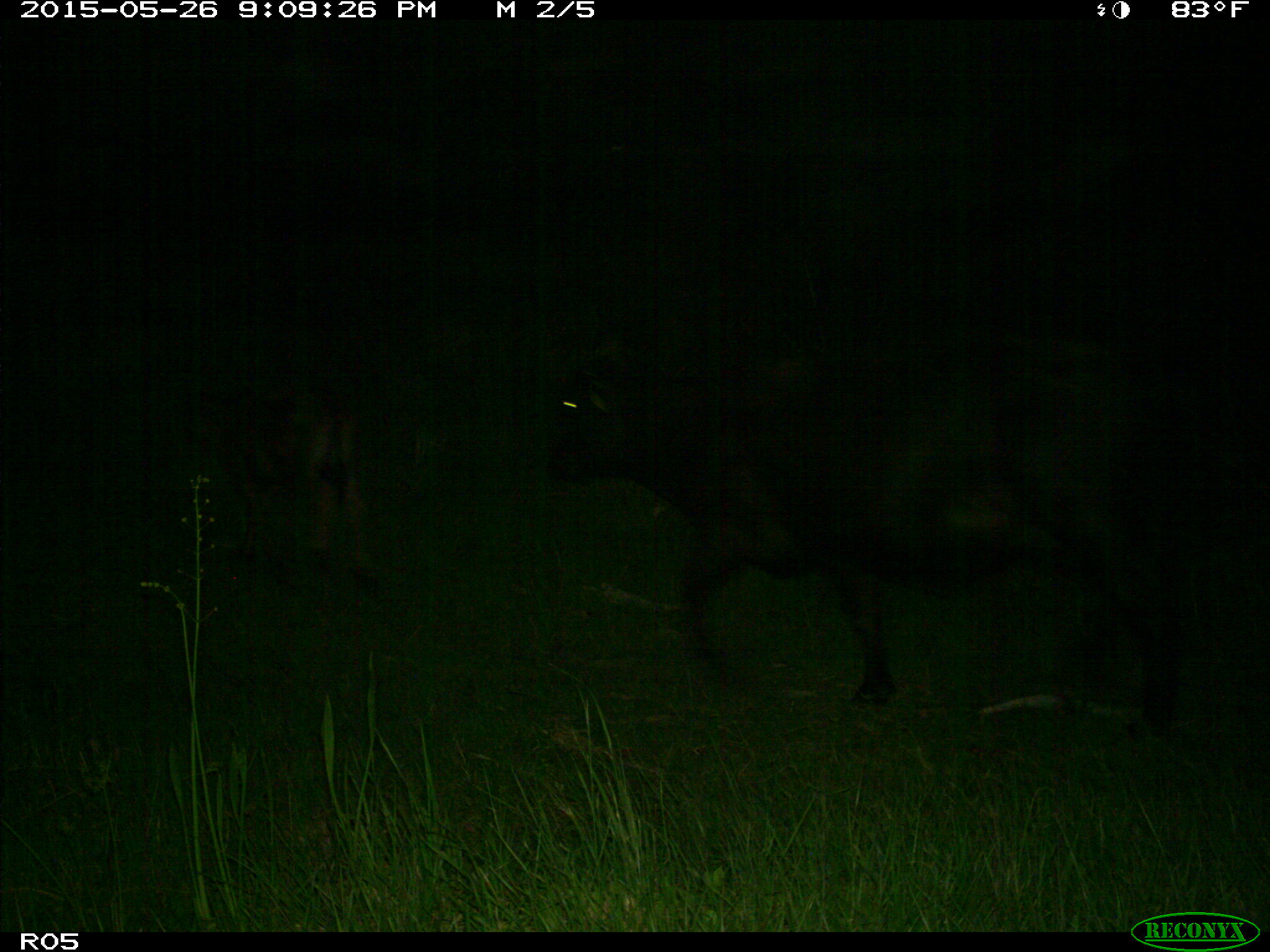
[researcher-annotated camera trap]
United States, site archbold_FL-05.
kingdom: Animalia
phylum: Chordata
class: Mammalia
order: Artiodactyla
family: Bovidae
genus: Bos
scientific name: Bos taurus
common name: domestic cow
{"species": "Bos taurus (domestic cow)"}